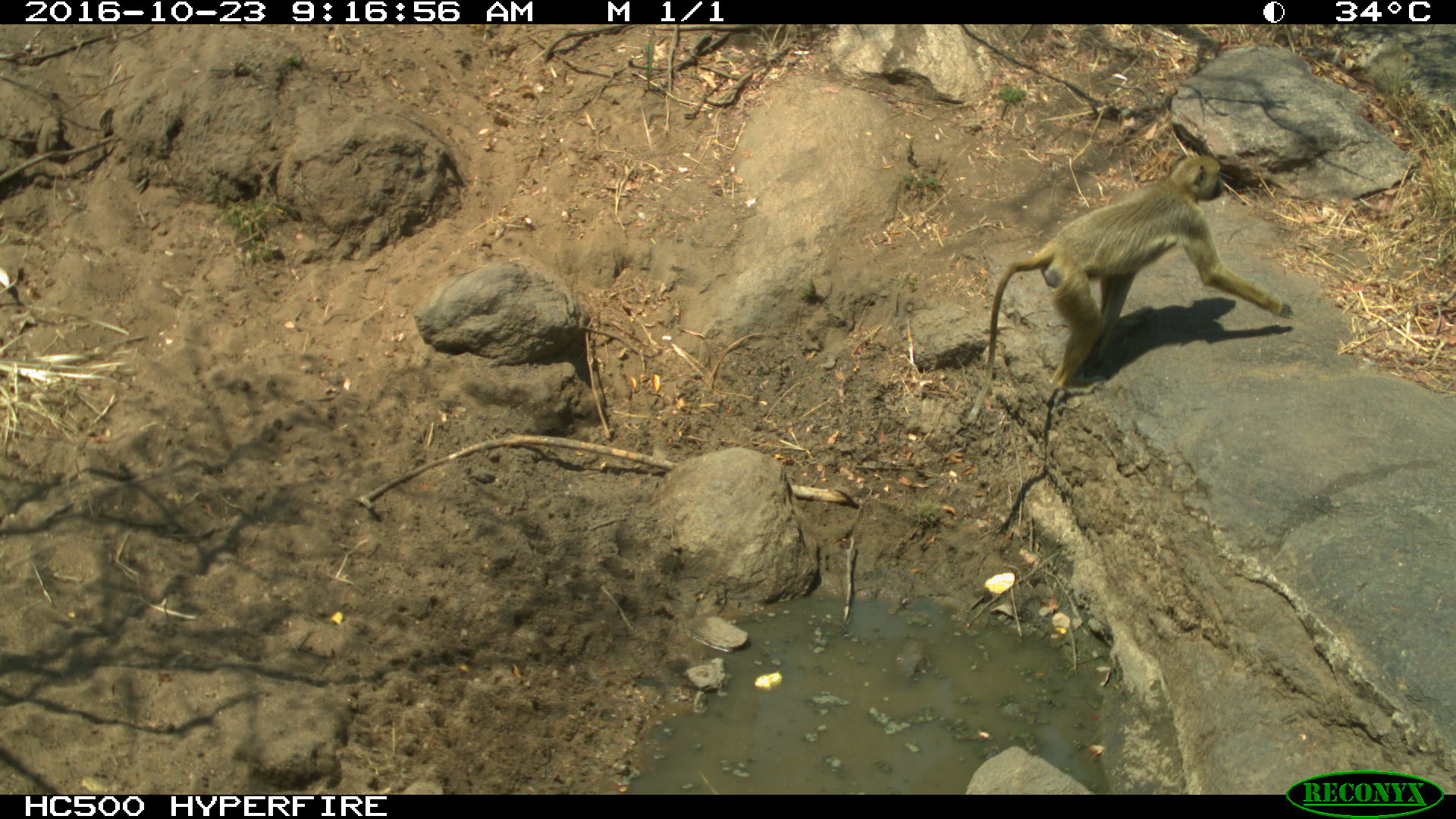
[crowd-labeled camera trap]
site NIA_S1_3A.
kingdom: Animalia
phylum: Chordata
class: Mammalia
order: Primates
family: Cercopithecidae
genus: Papio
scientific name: Papio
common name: baboon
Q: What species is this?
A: Baboon (Papio).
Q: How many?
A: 1.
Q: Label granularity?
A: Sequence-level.